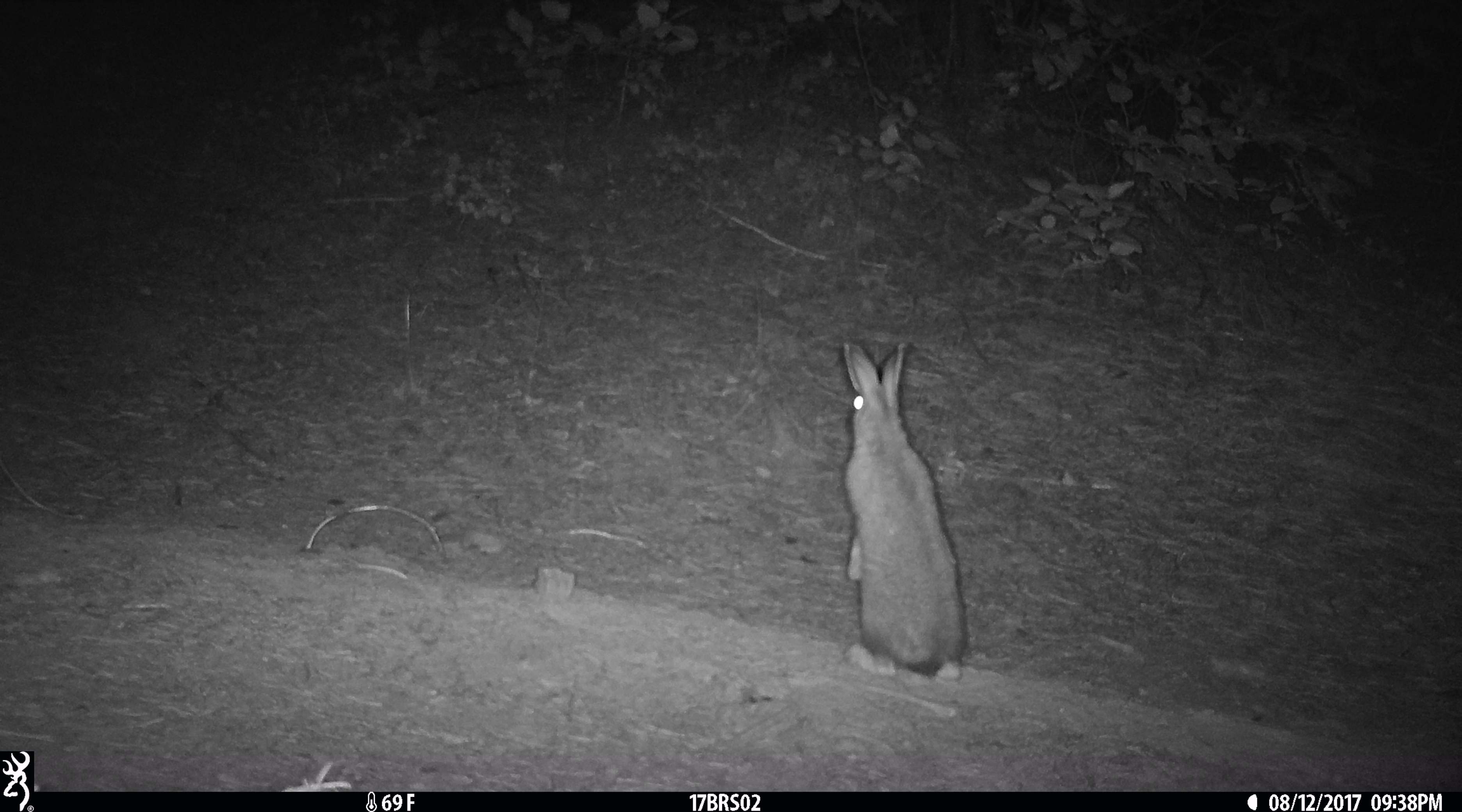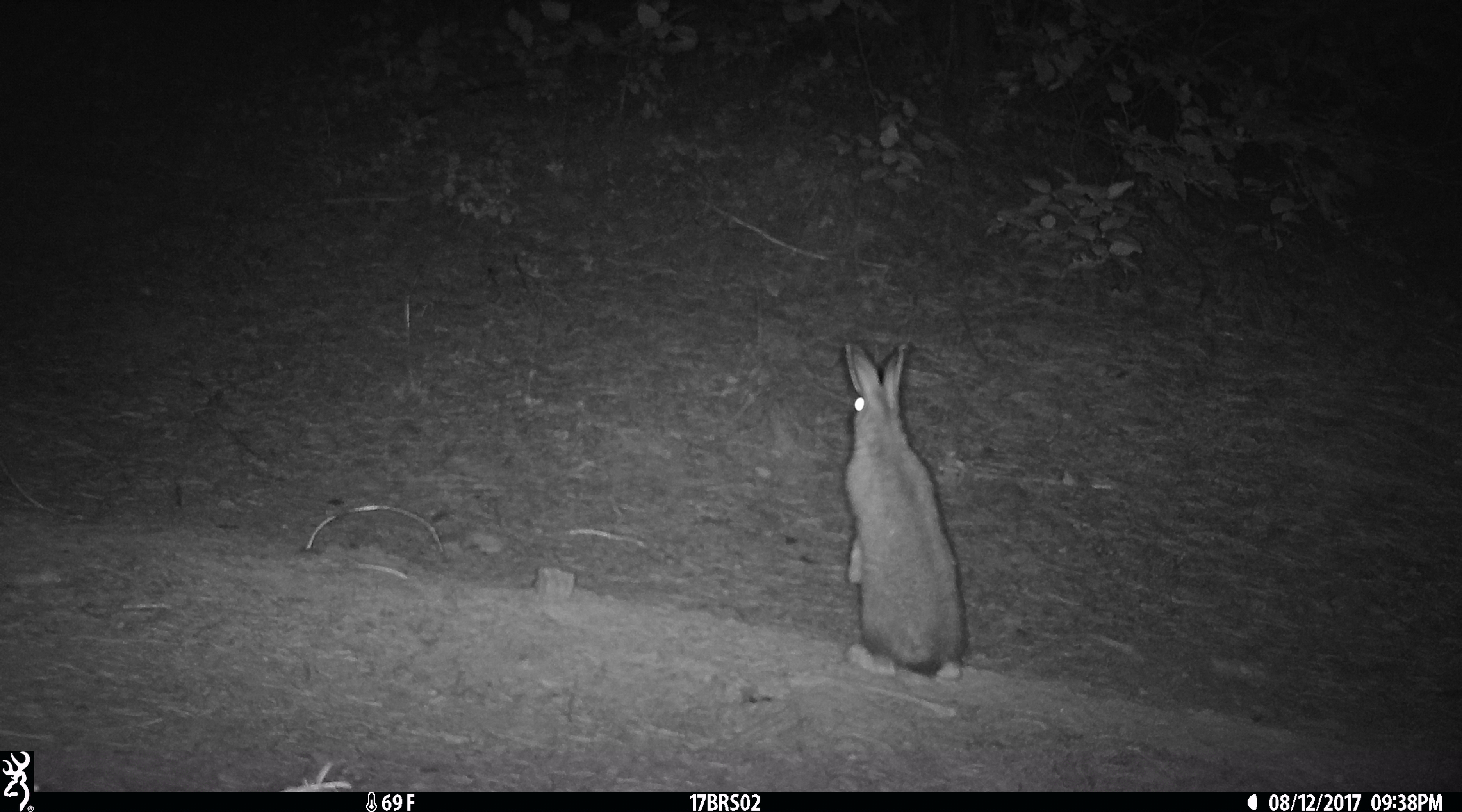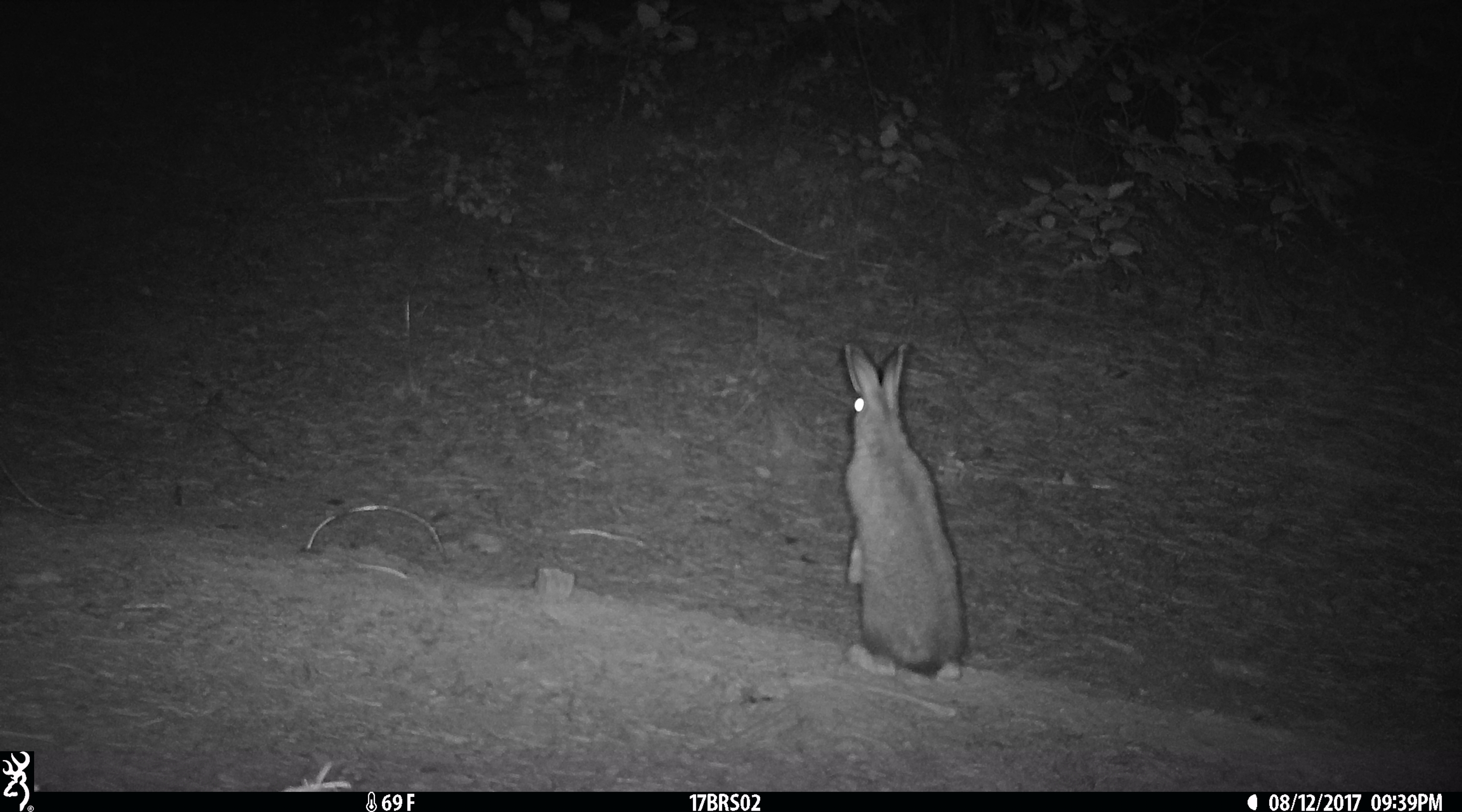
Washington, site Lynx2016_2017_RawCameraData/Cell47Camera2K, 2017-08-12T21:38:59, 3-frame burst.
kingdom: Animalia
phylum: Chordata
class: Mammalia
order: Lagomorpha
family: Leporidae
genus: Lepus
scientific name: Lepus americanus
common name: snowshoe hare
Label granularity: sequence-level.